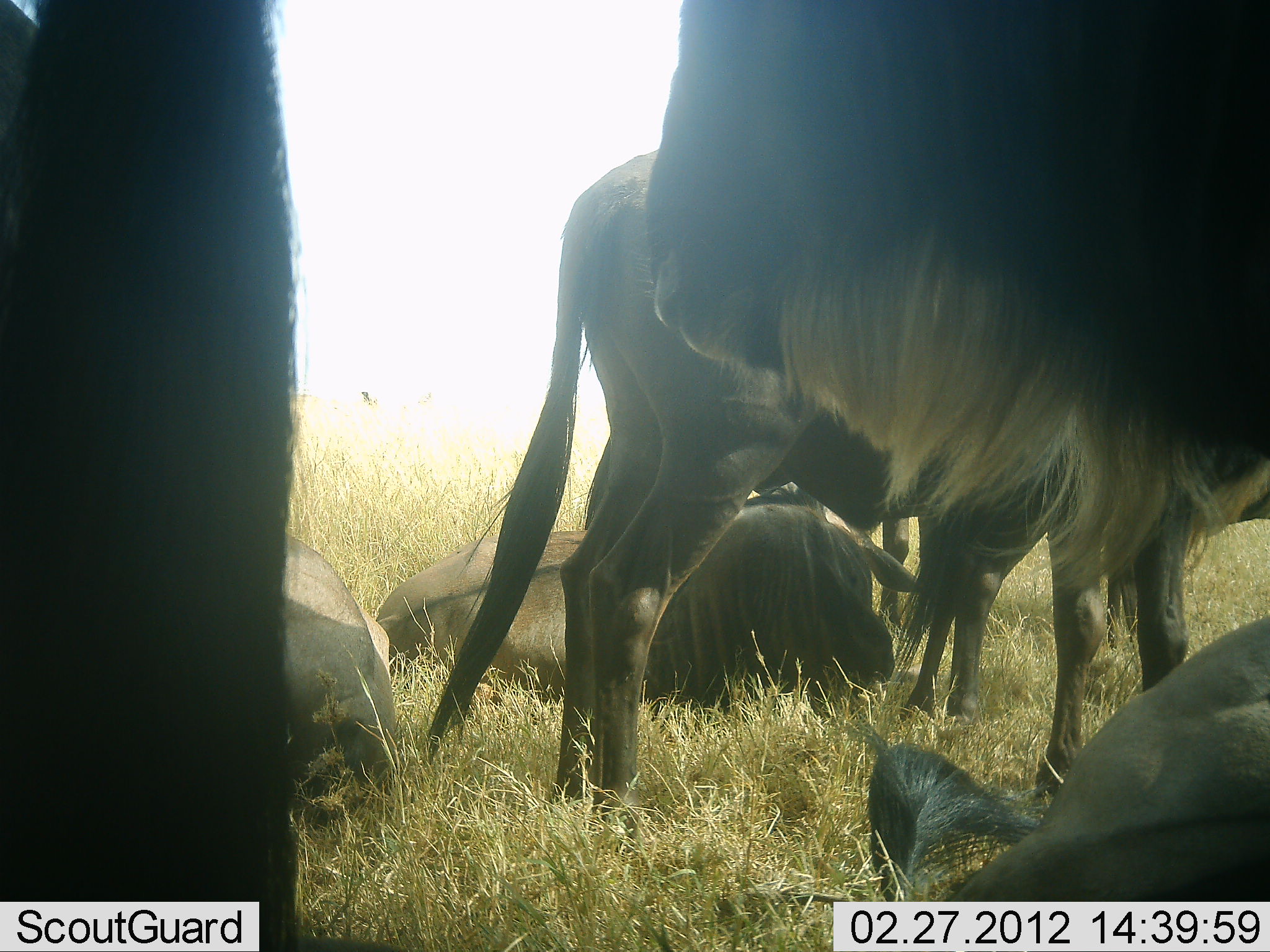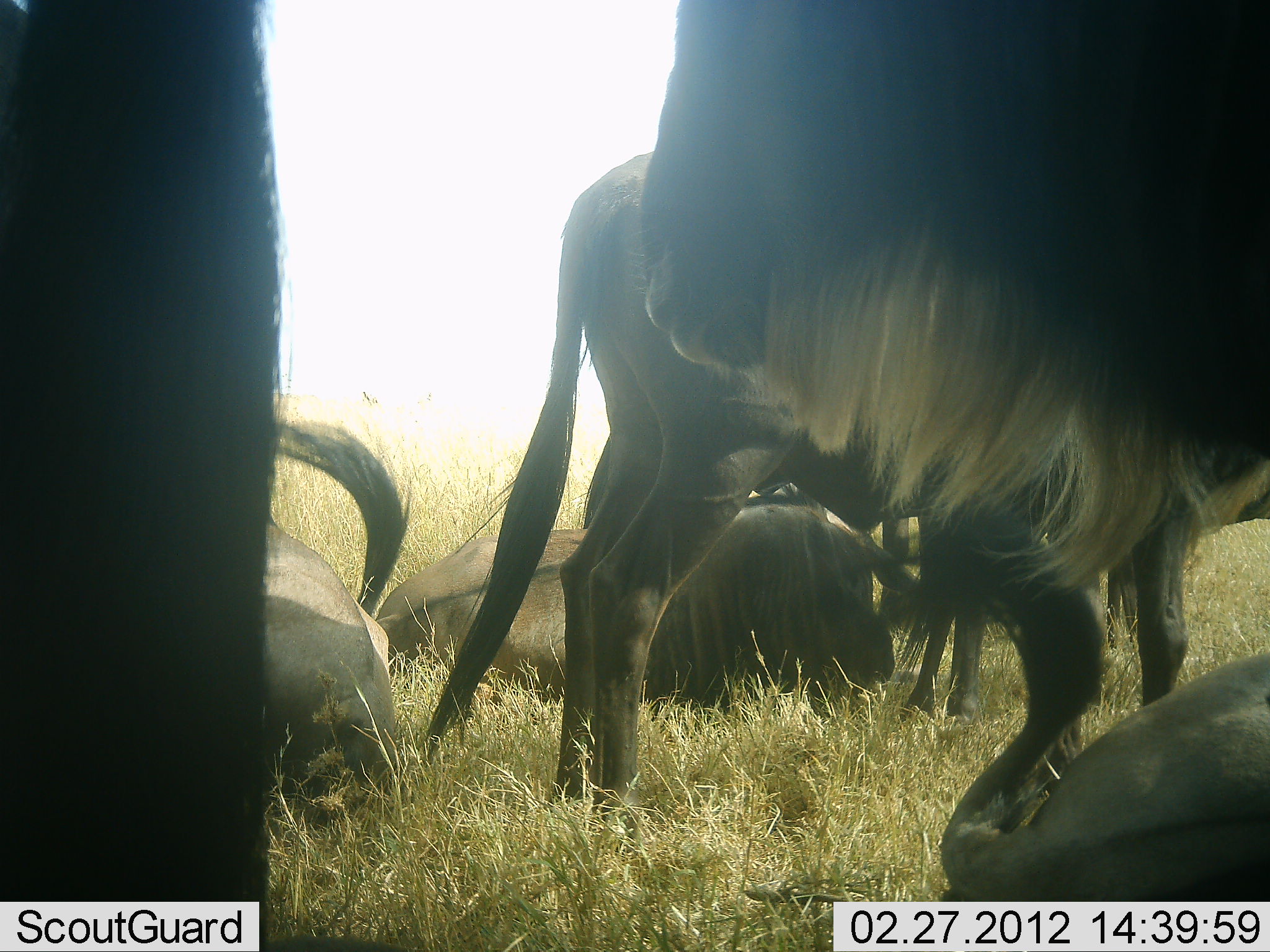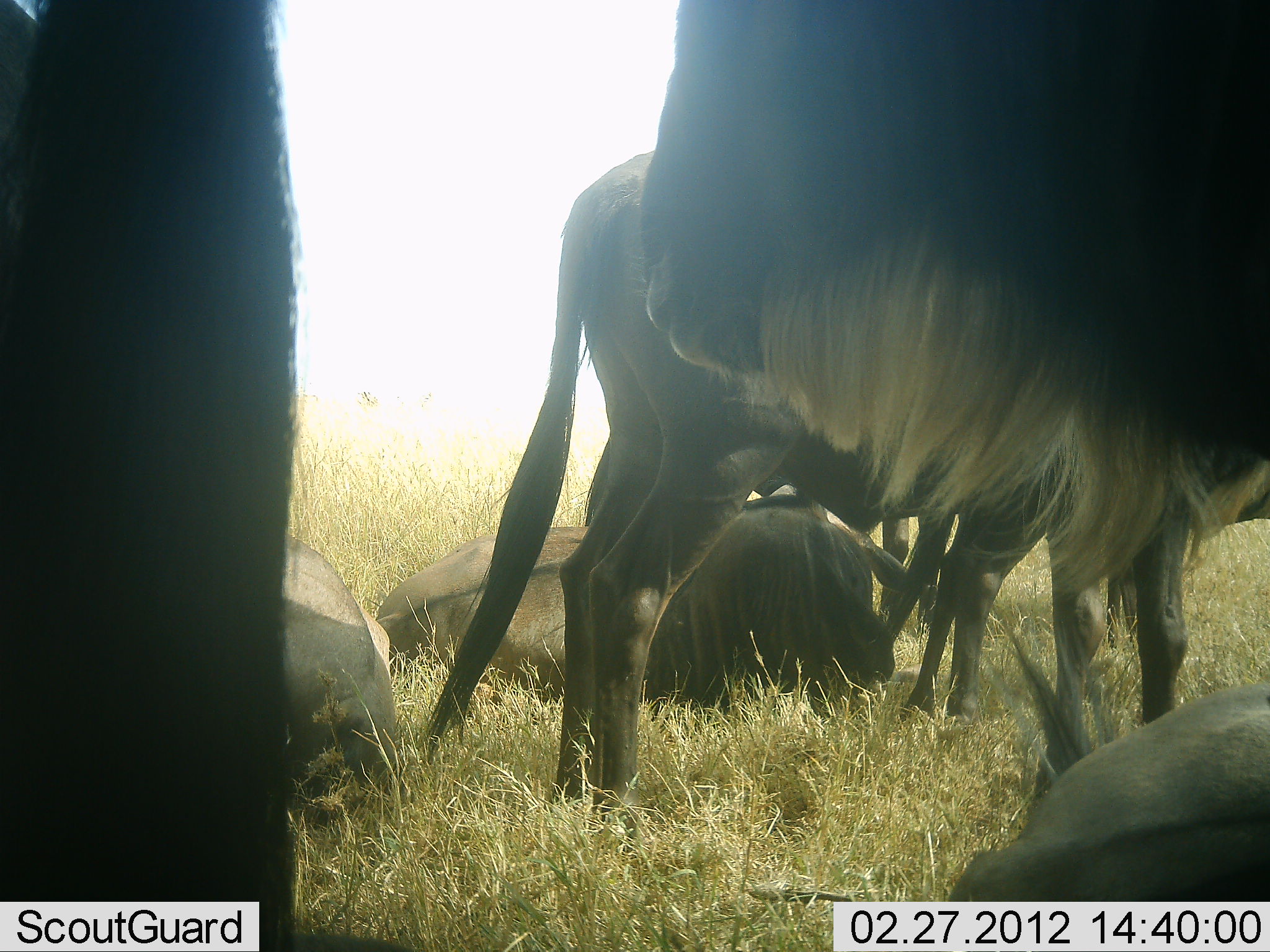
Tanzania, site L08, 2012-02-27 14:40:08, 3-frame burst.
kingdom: Animalia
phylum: Chordata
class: Mammalia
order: Artiodactyla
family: Bovidae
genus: Connochaetes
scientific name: Connochaetes taurinus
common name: blue wildebeest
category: wildebeest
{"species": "wildebeest (blue wildebeest) (Connochaetes taurinus)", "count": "6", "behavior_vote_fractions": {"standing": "89%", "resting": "100%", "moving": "6%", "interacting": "0%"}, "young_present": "6%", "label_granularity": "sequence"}